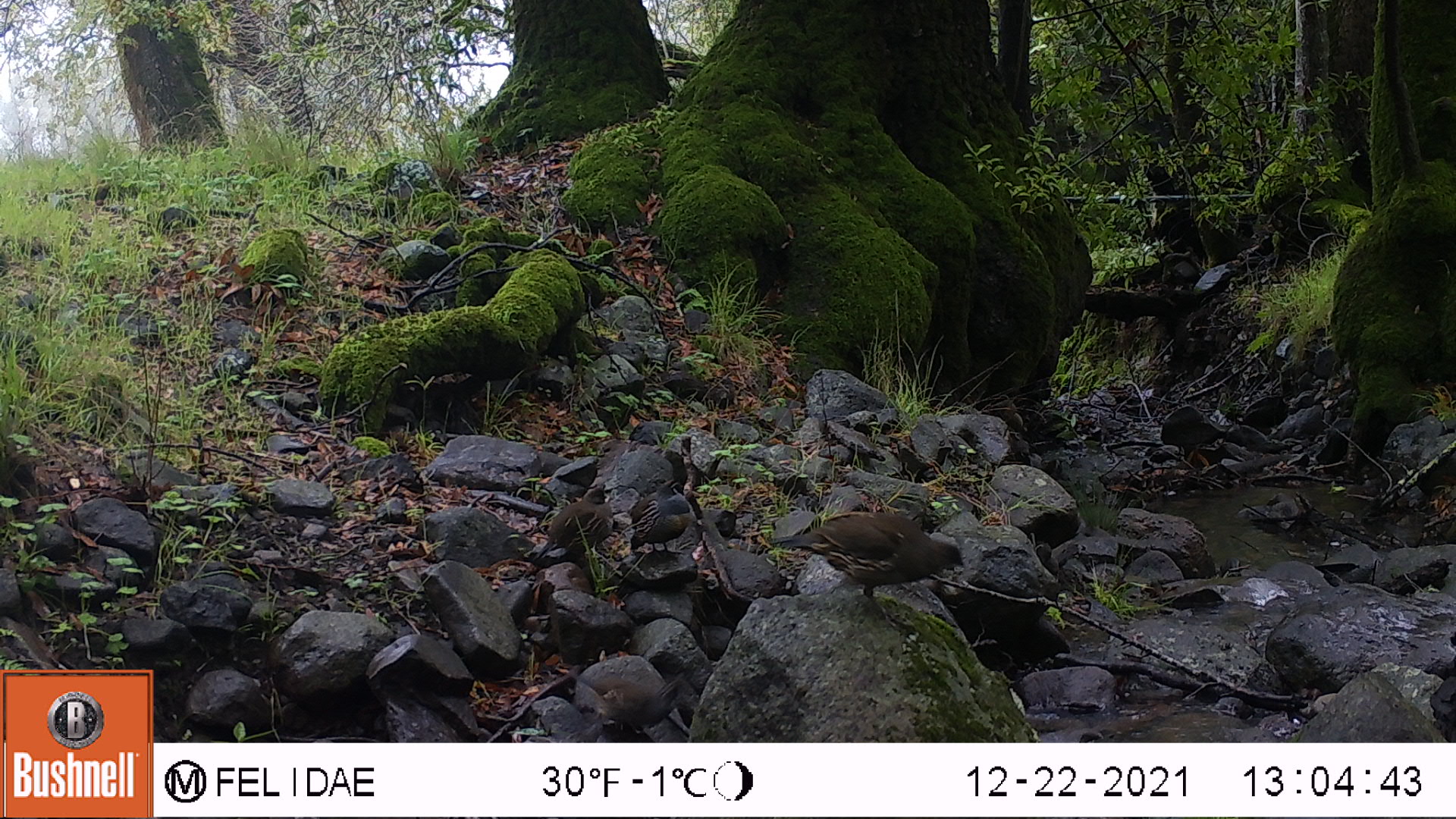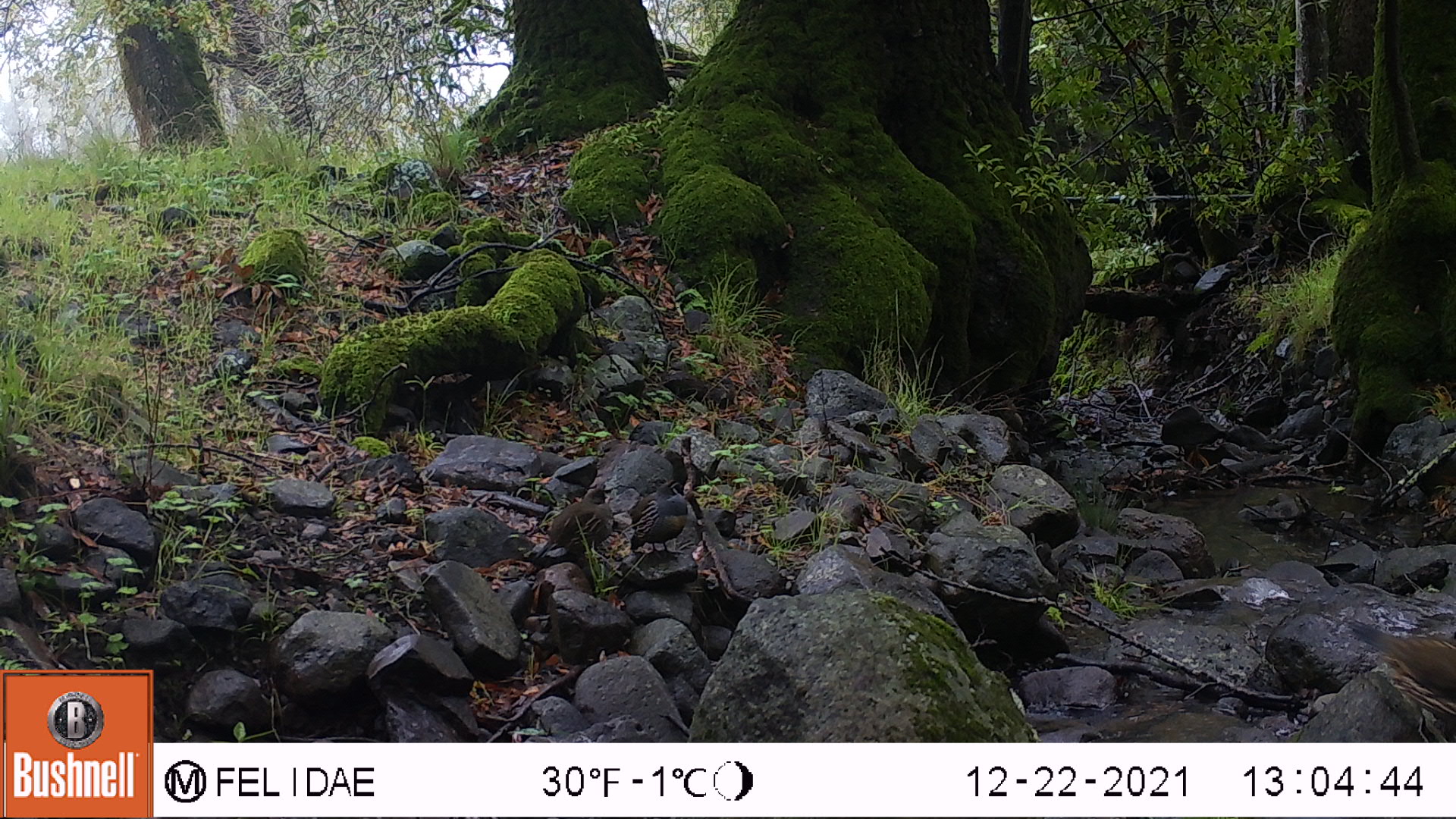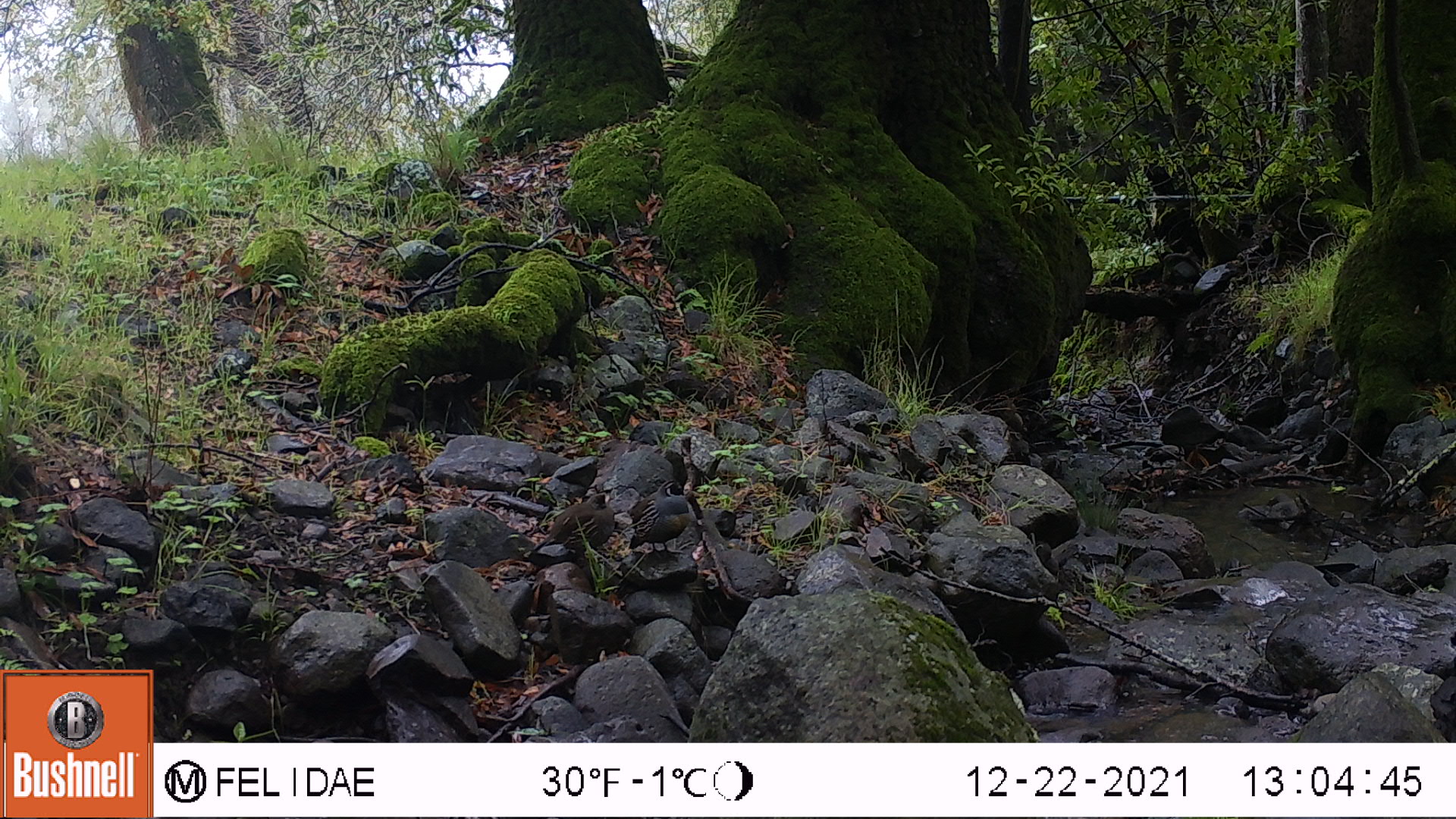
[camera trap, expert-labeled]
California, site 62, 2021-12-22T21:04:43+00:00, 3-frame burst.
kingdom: Animalia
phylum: Chordata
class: Aves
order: Galliformes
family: Odontophoridae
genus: Callipepla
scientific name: Callipepla californica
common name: california quail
California quail (Callipepla californica).